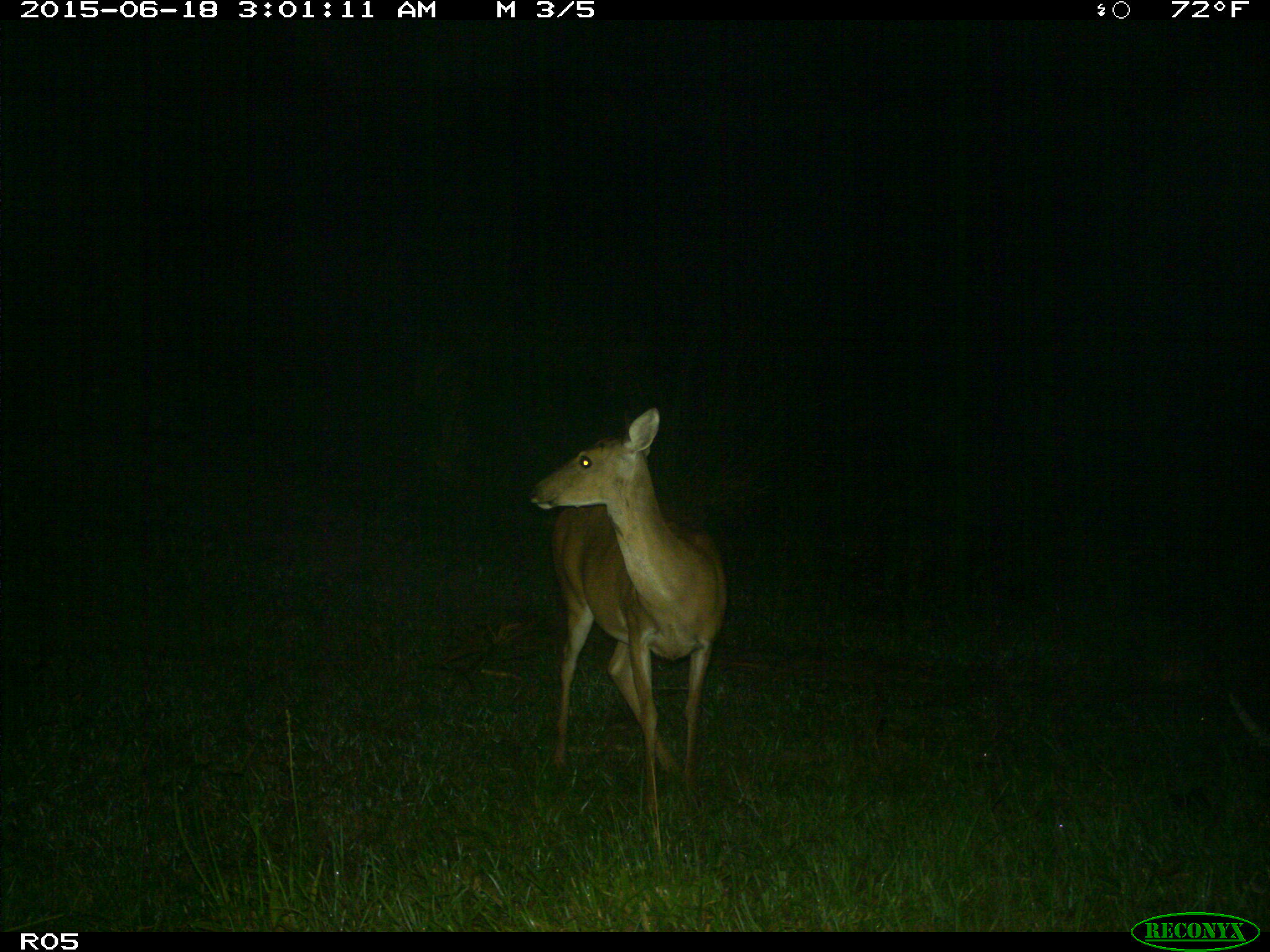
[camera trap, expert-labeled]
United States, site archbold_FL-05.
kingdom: Animalia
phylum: Chordata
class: Mammalia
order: Artiodactyla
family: Cervidae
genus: Odocoileus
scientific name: Odocoileus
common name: deer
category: unidentified deer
Unidentified deer (deer) (Odocoileus).